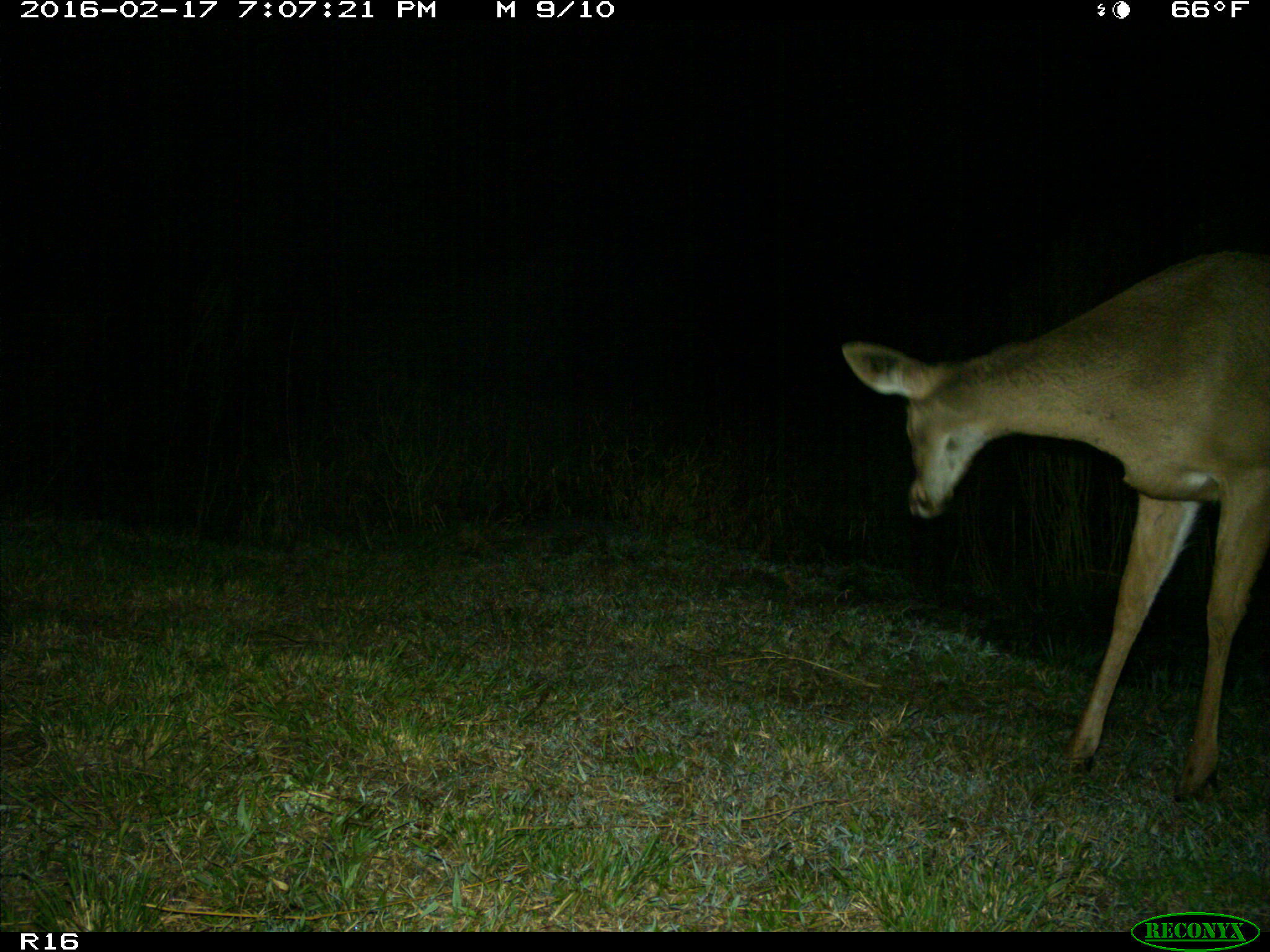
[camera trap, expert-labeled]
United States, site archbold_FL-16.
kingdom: Animalia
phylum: Chordata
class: Mammalia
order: Artiodactyla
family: Cervidae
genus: Odocoileus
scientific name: Odocoileus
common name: deer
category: unidentified deer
Unidentified deer (deer) (Odocoileus).